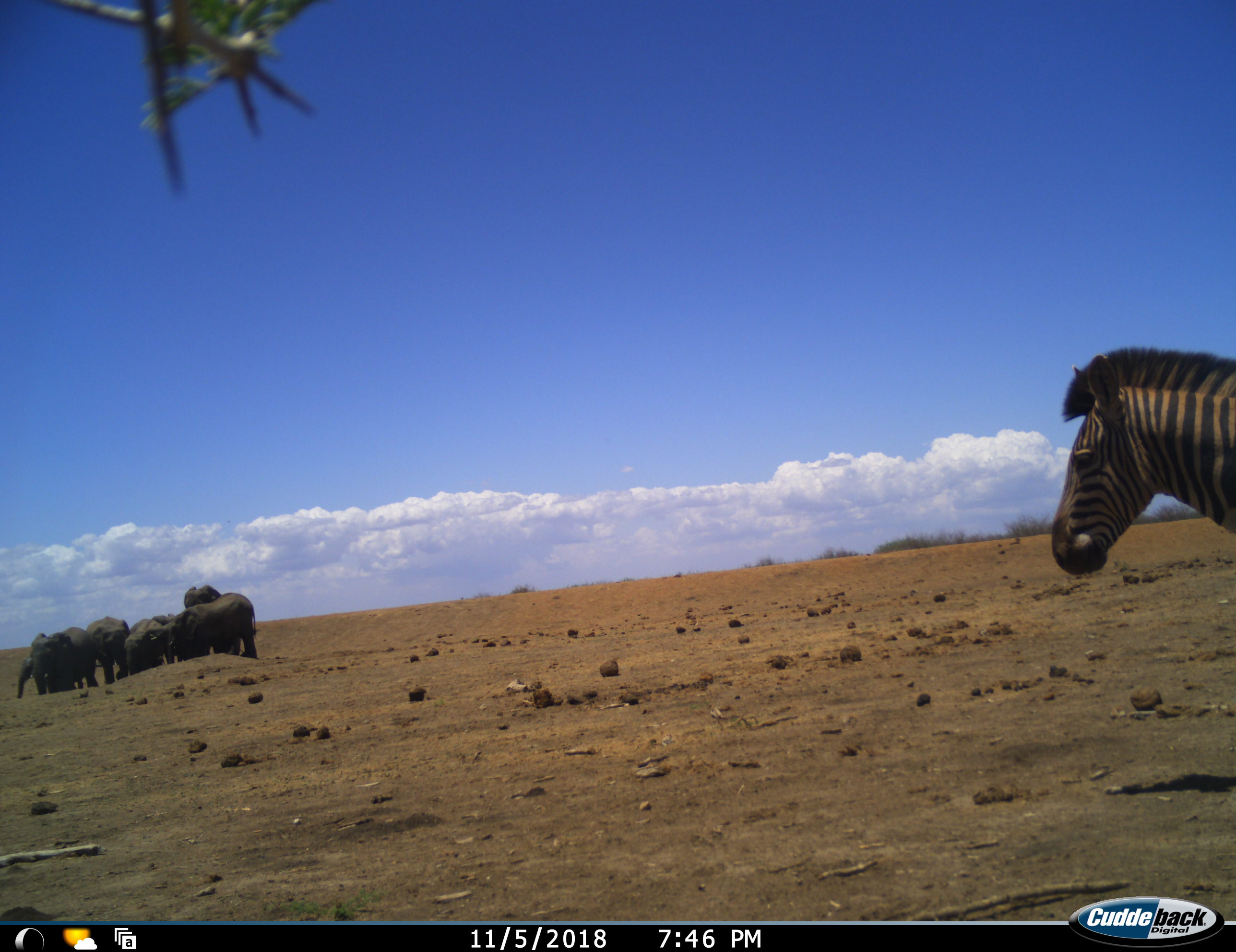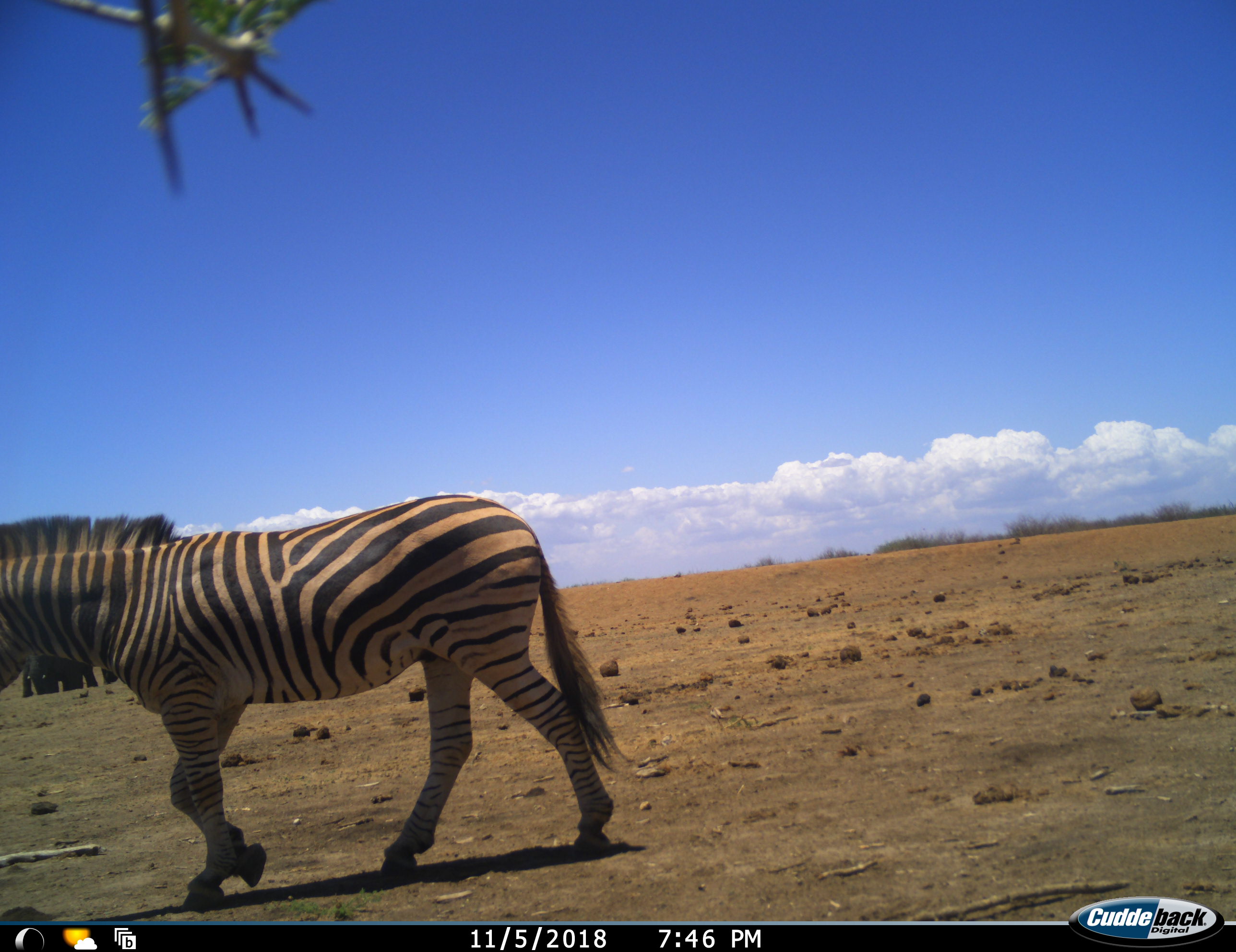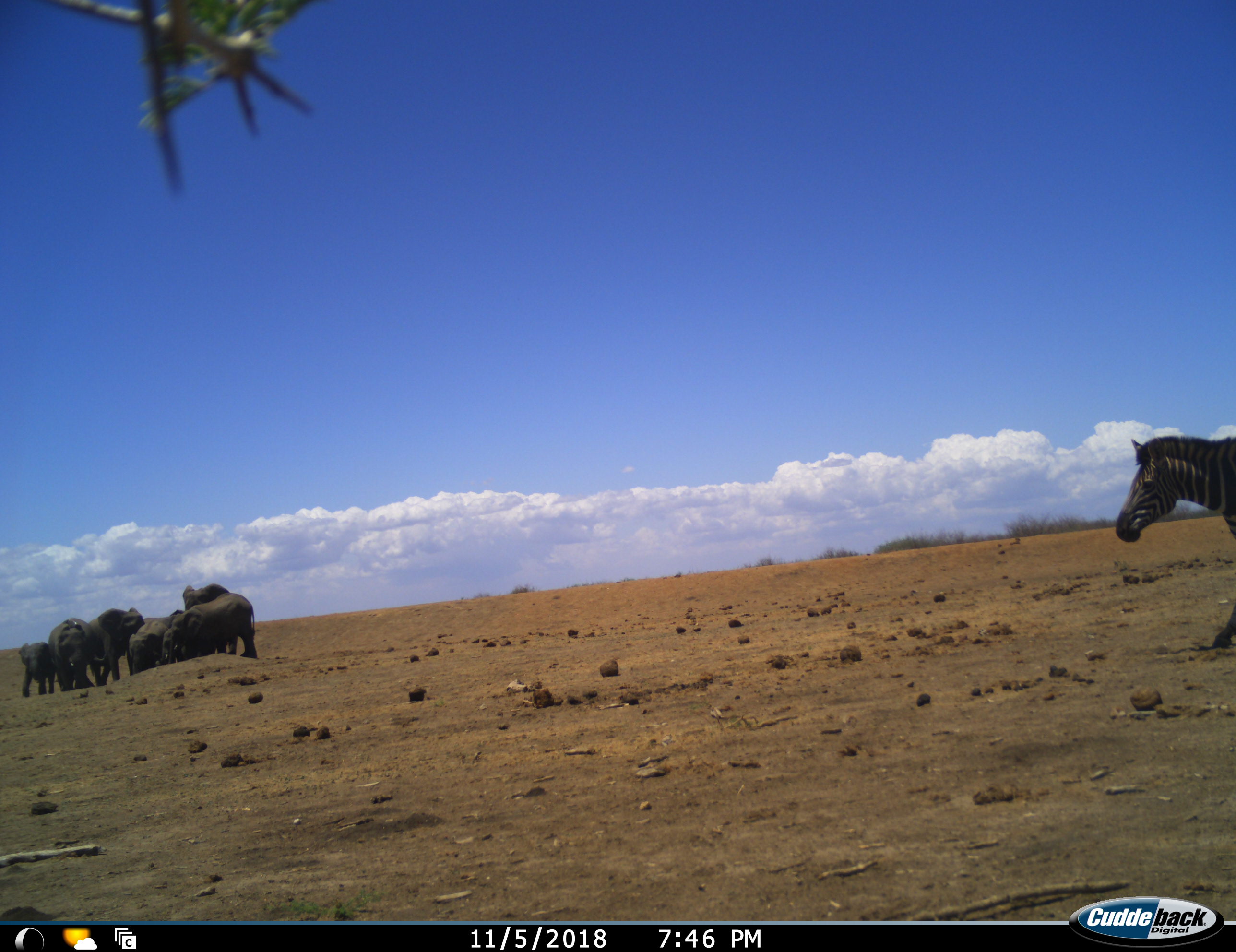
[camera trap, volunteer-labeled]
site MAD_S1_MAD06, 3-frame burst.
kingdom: Animalia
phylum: Chordata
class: Mammalia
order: Proboscidea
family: Elephantidae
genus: Loxodonta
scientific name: Loxodonta africana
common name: african bush elephant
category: elephant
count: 7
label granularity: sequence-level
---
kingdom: Animalia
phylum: Chordata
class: Mammalia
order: Perissodactyla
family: Equidae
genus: Equus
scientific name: Equus quagga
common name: plains zebra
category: zebraplains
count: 2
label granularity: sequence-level